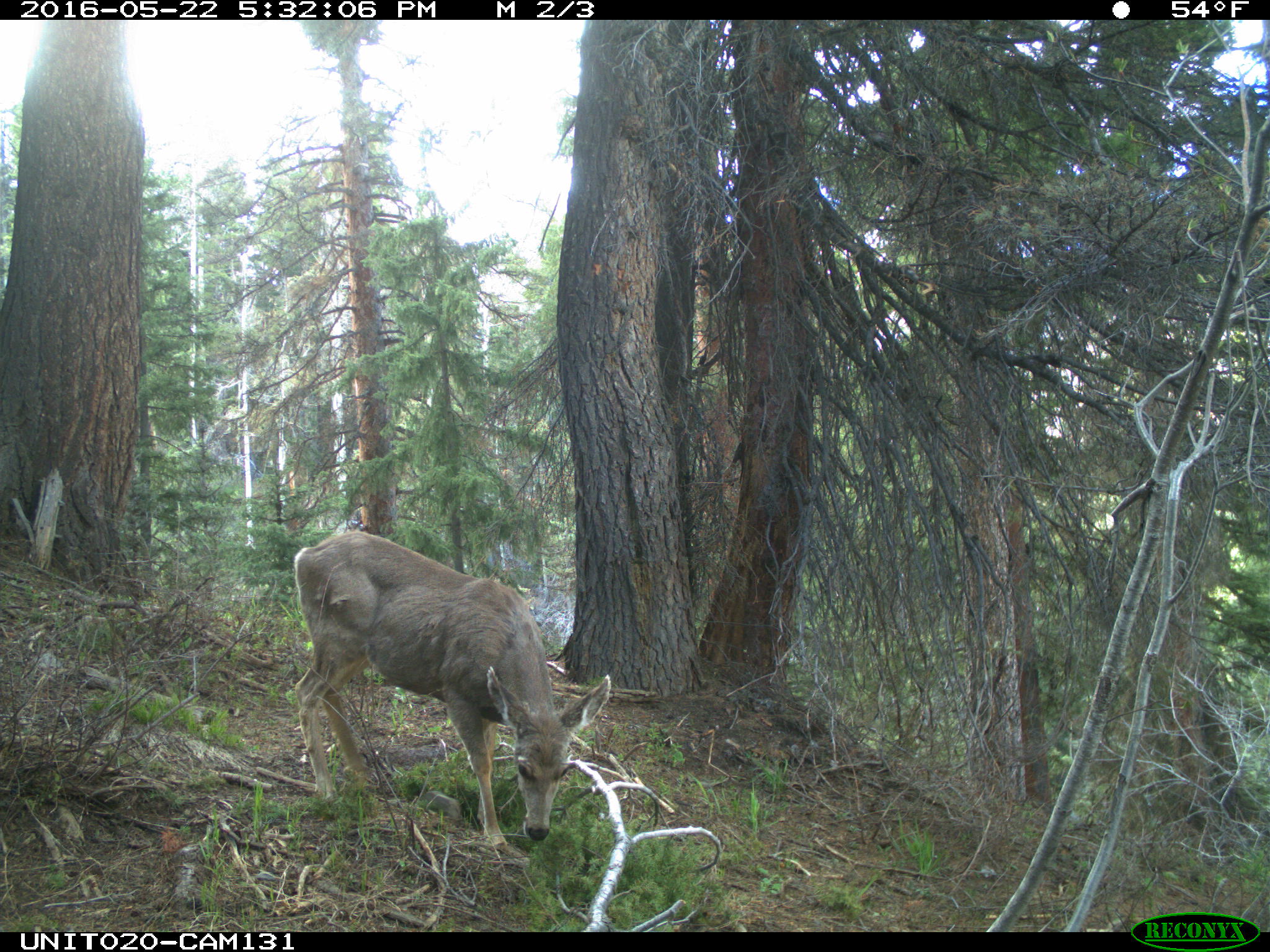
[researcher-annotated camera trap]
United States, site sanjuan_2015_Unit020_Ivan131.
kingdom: Animalia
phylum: Chordata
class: Mammalia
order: Artiodactyla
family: Cervidae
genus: Odocoileus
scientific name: Odocoileus hemionus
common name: mule deer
Odocoileus hemionus (mule deer).